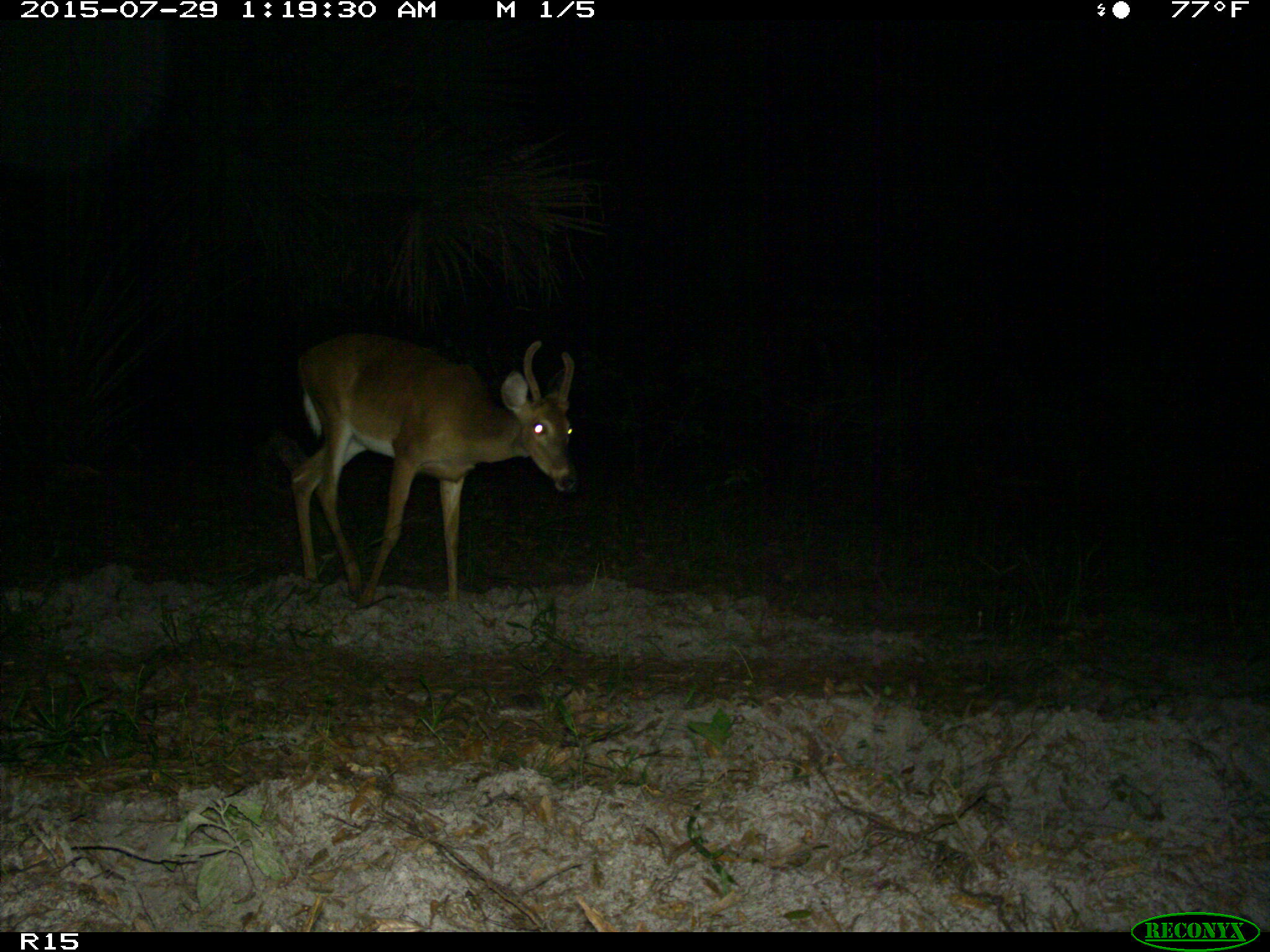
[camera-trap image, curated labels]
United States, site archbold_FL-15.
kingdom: Animalia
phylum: Chordata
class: Mammalia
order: Artiodactyla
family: Cervidae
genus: Odocoileus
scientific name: Odocoileus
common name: deer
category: unidentified deer